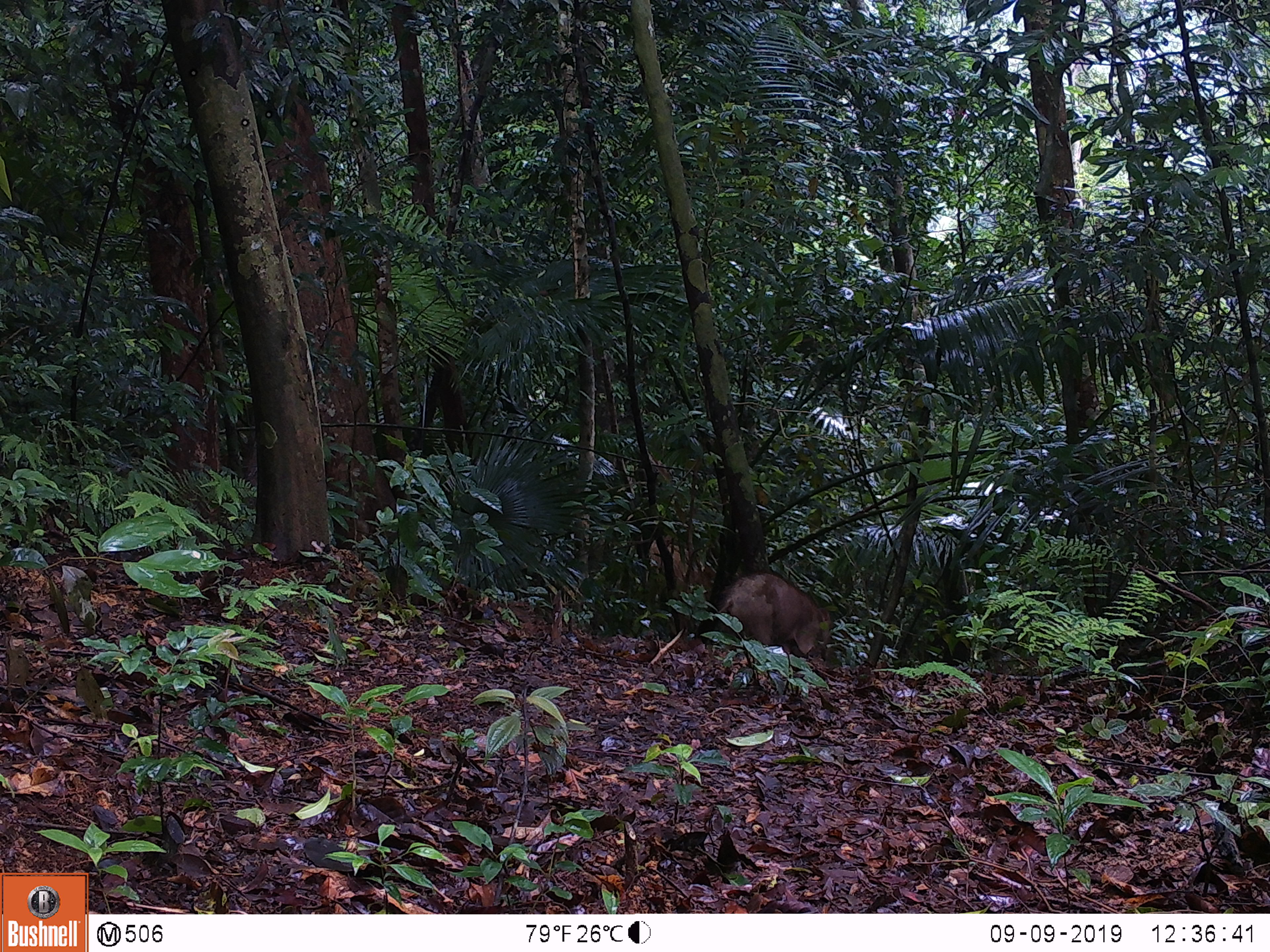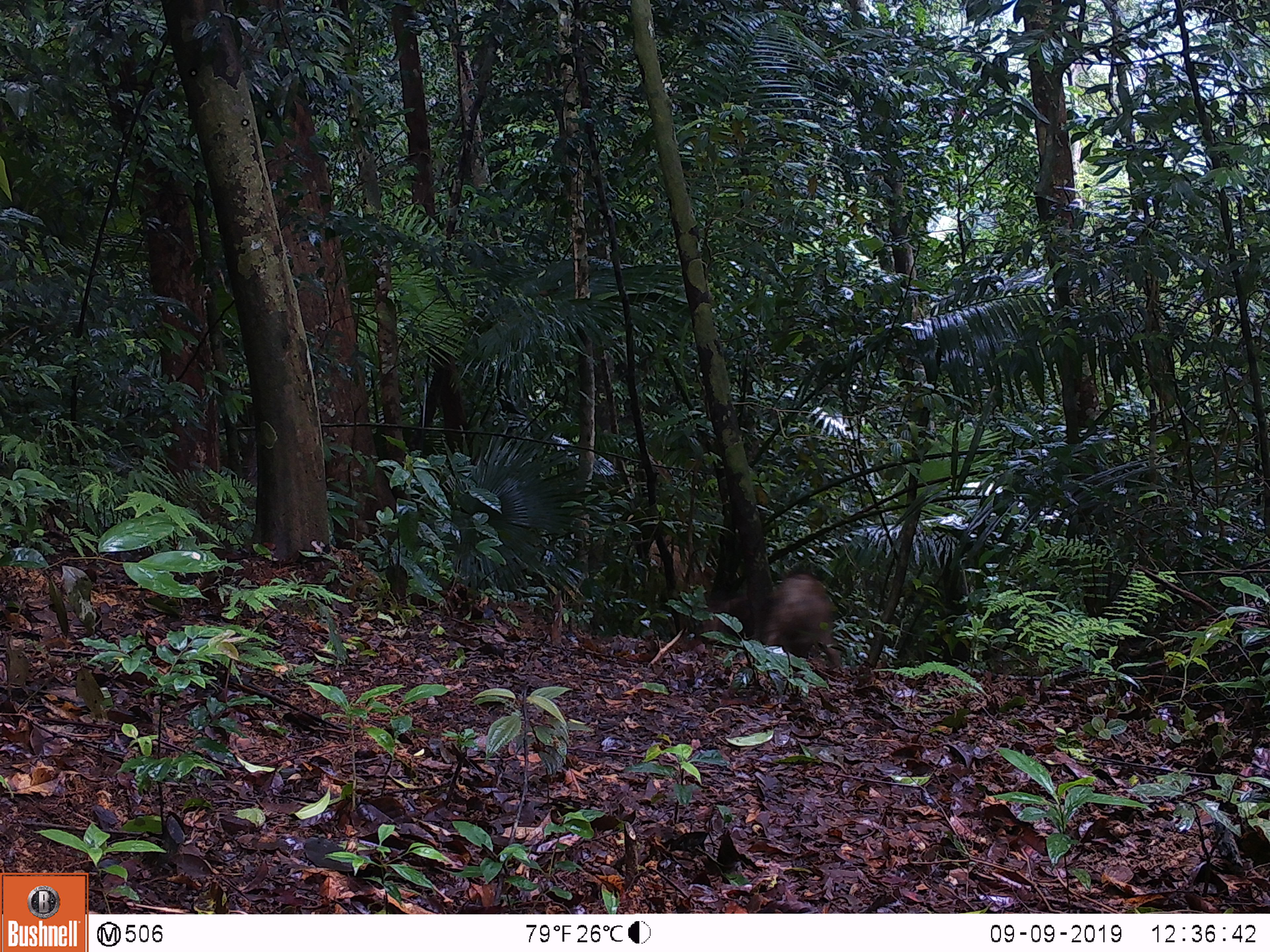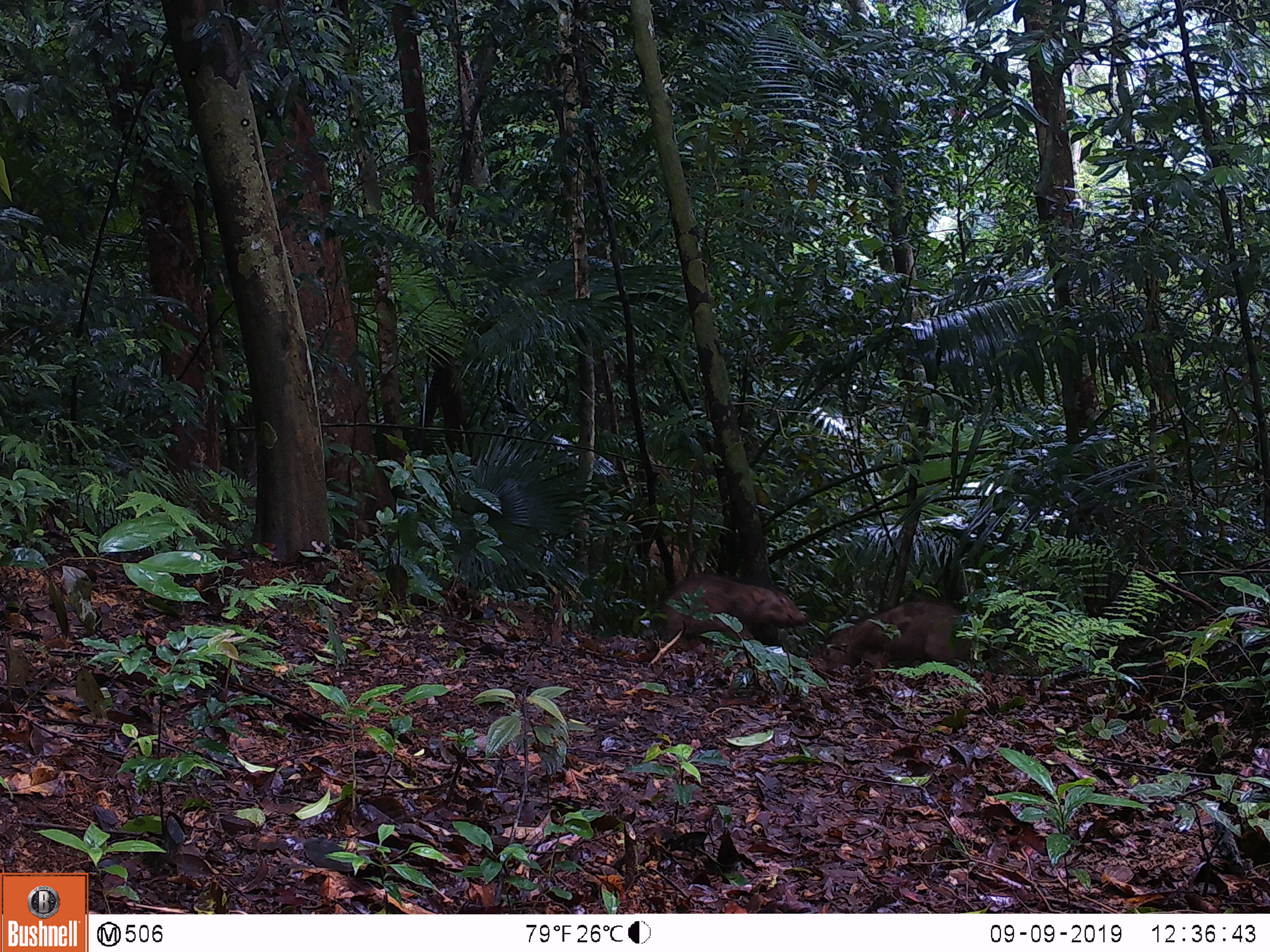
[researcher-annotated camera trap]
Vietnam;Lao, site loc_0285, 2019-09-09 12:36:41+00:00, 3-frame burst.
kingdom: Animalia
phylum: Chordata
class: Mammalia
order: Artiodactyla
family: Suidae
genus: Sus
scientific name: Sus scrofa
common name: eurasian wild pig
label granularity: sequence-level